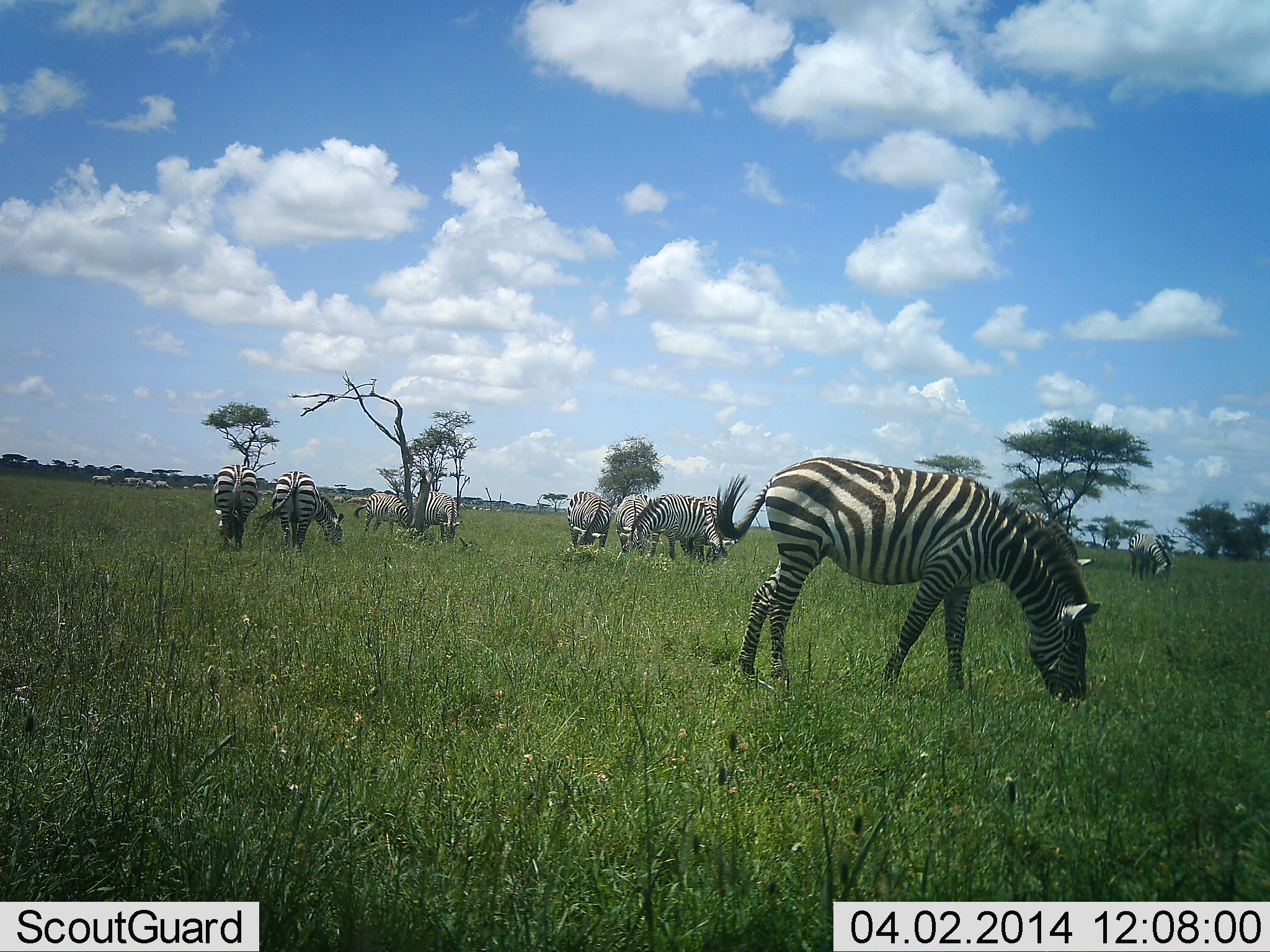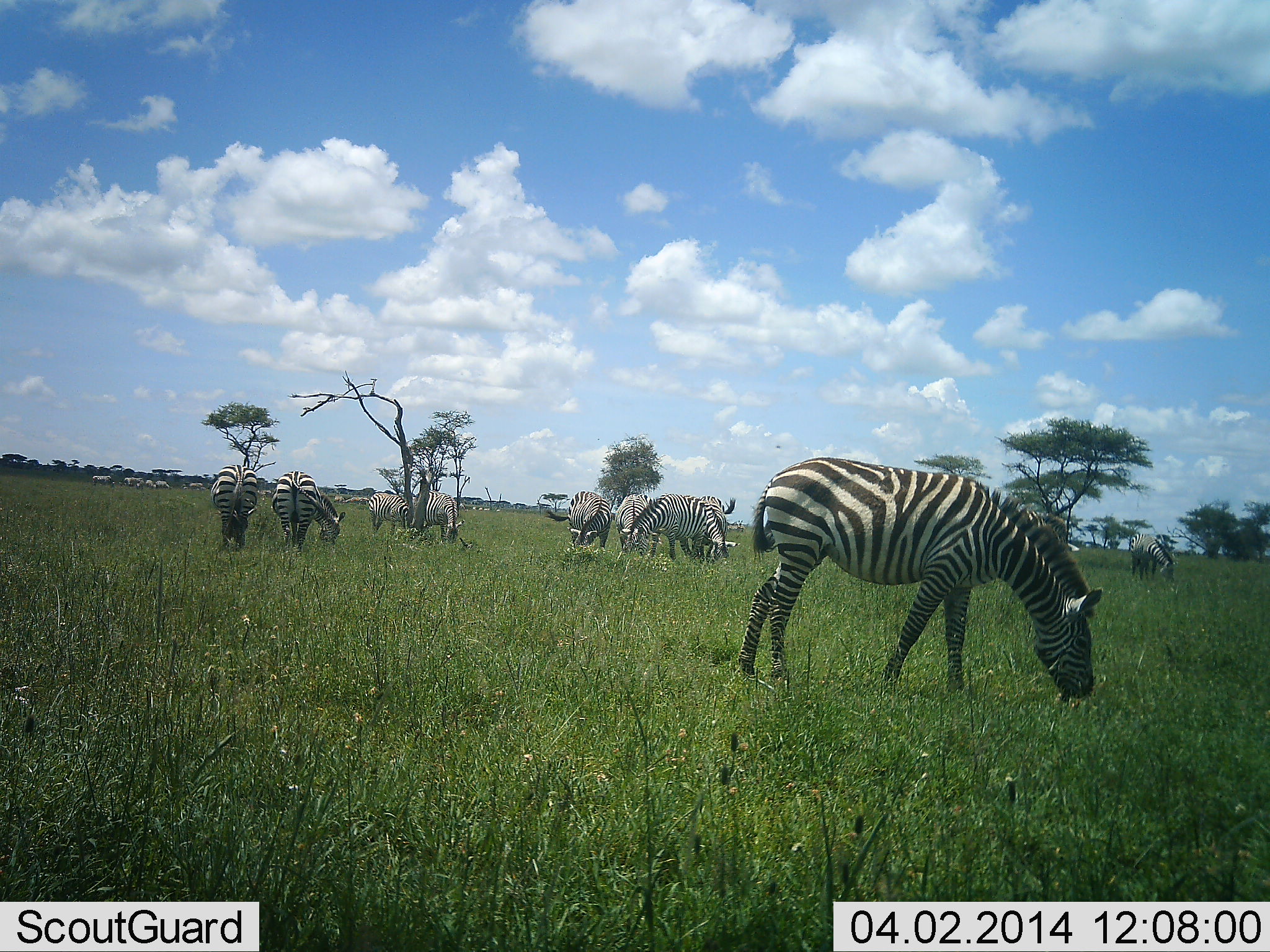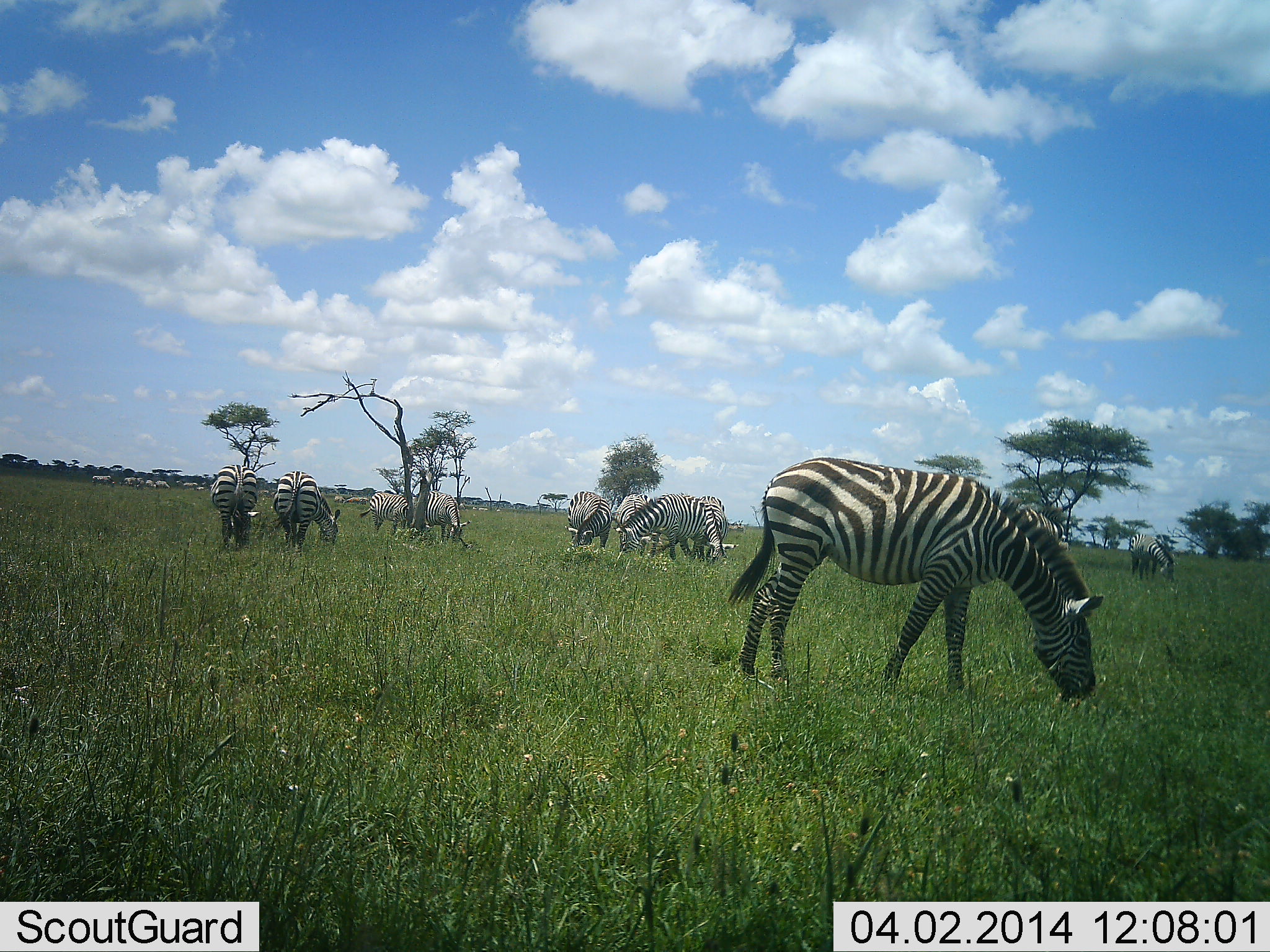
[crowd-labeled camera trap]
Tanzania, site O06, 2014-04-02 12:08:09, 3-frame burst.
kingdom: Animalia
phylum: Chordata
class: Mammalia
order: Perissodactyla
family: Equidae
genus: Equus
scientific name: Equus quagga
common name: plains zebra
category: zebra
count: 11-50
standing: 60%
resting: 0%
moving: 10%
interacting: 0%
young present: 0%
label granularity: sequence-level